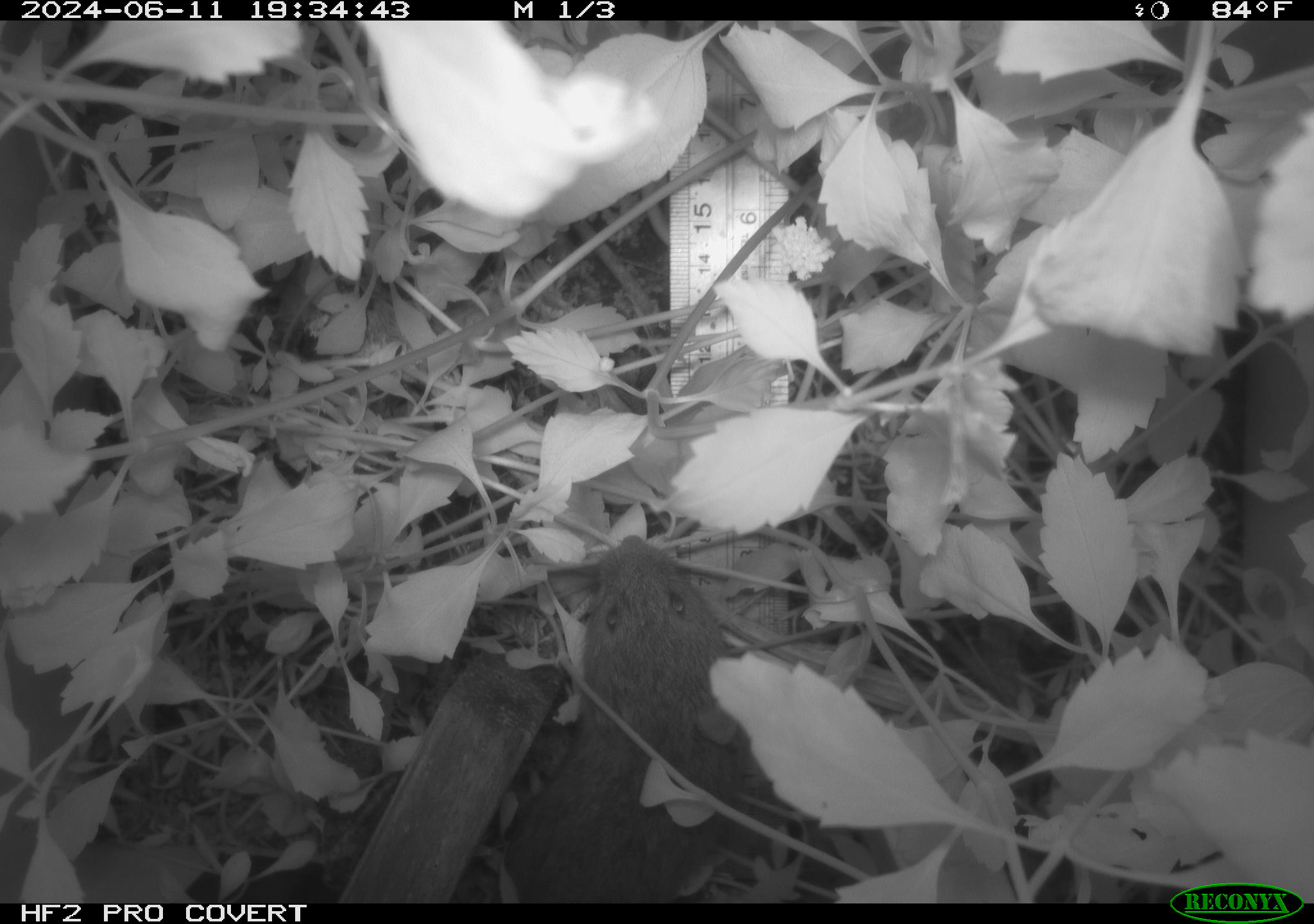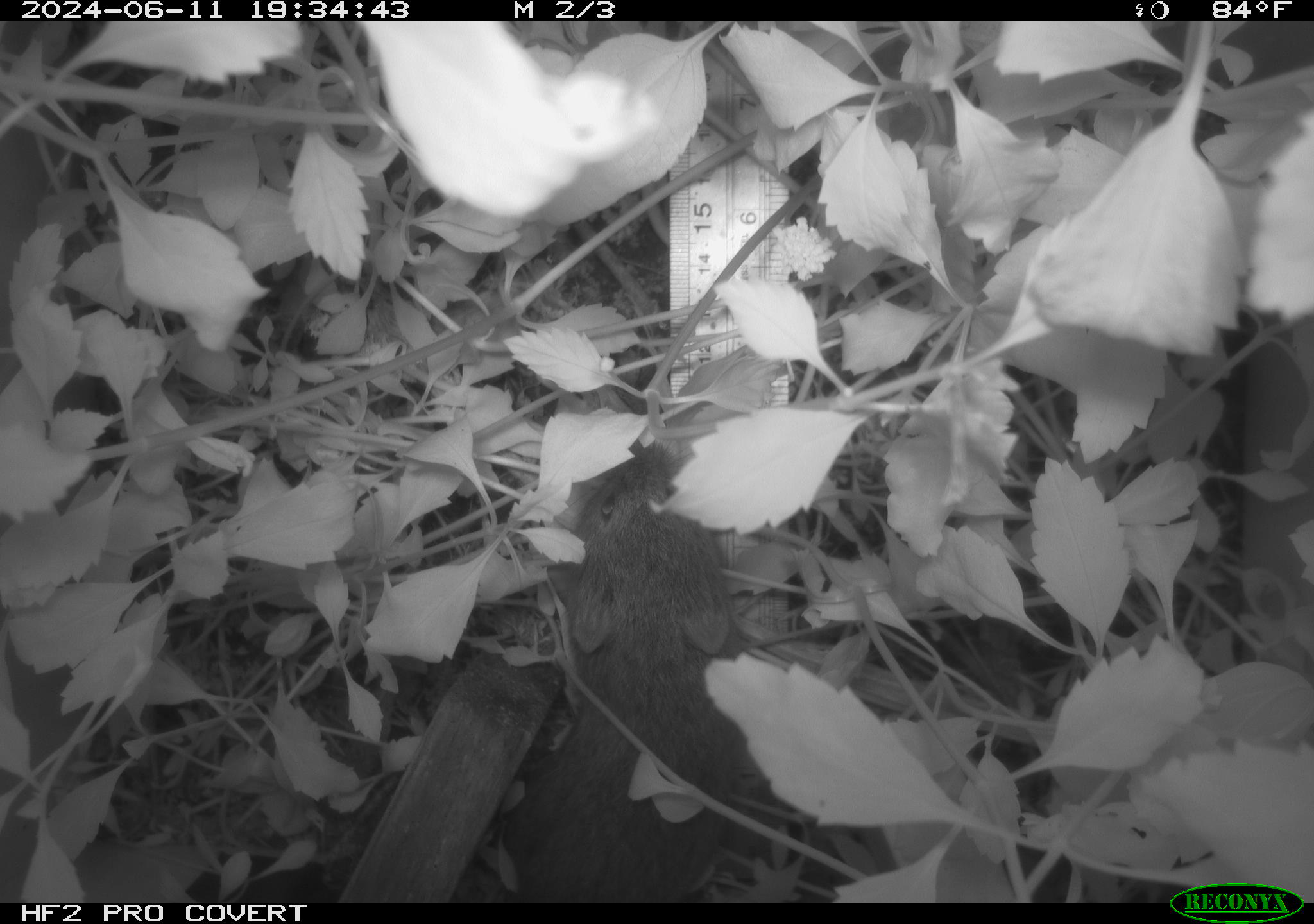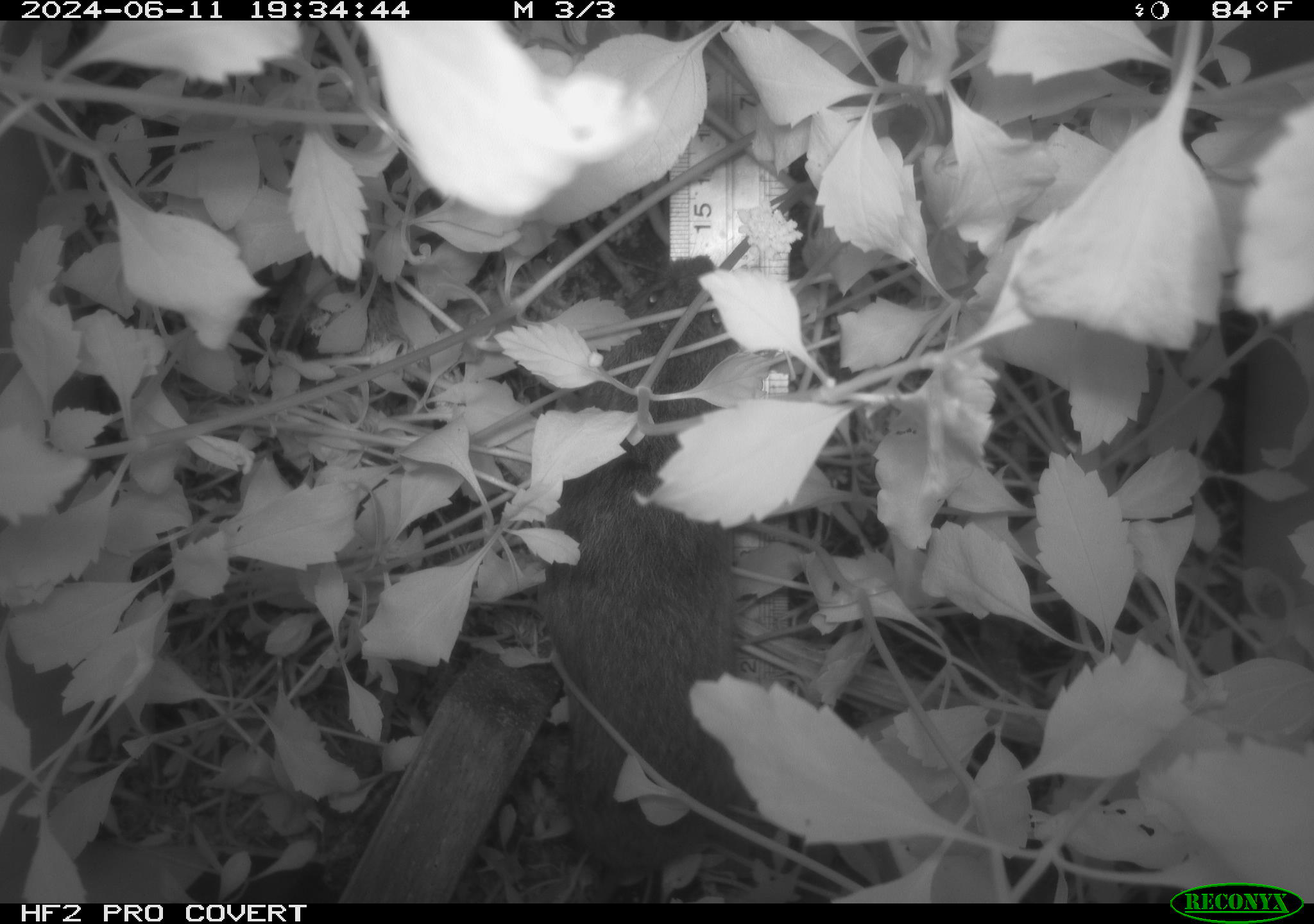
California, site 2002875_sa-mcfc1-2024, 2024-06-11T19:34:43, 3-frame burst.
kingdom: Animalia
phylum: Chordata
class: Mammalia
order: Rodentia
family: Cricetidae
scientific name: Arvicolinae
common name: voles, lemmings, and muskrats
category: arvicolinae subfamily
Arvicolinae subfamily (voles, lemmings, and muskrats) (Arvicolinae).